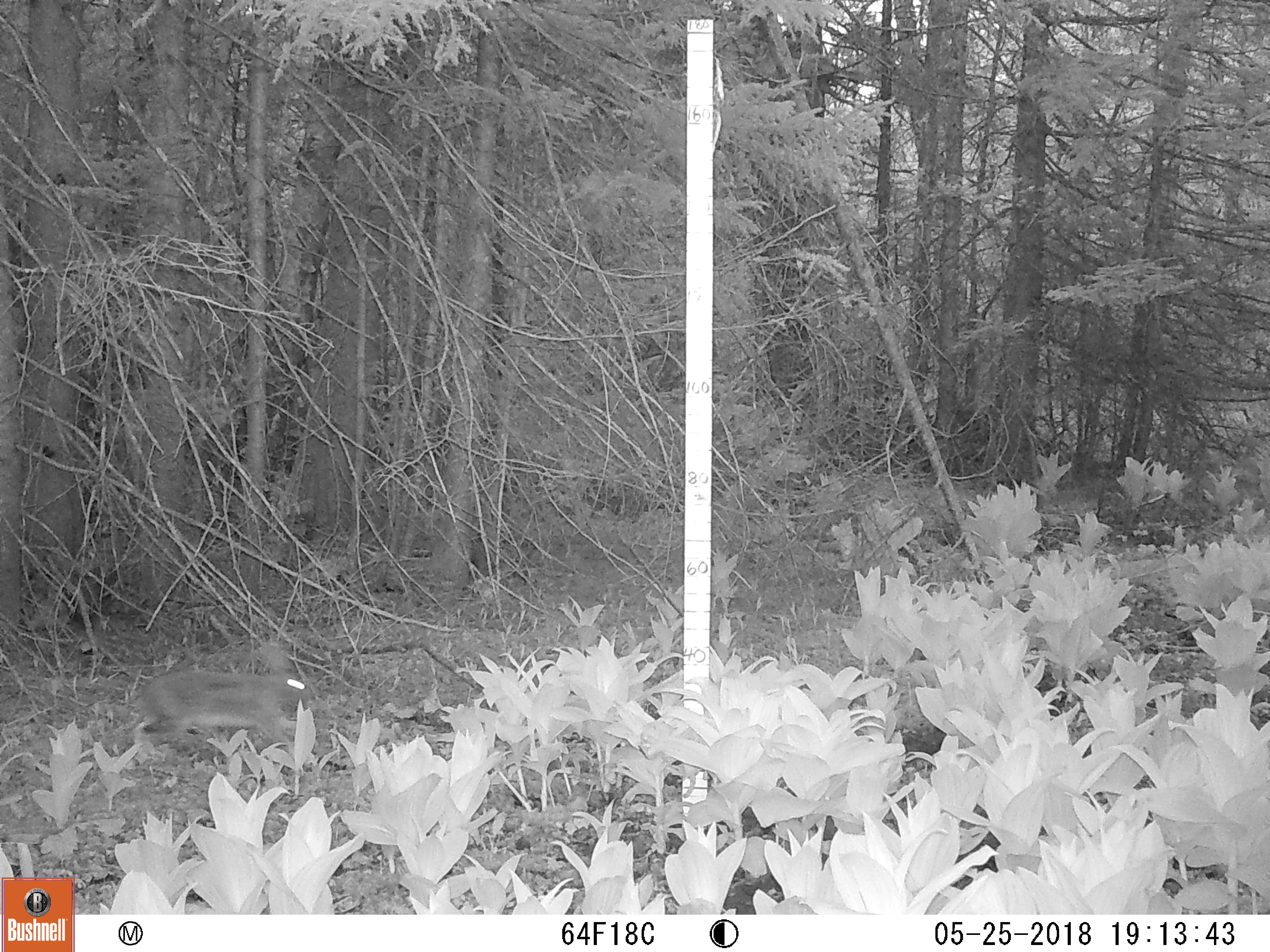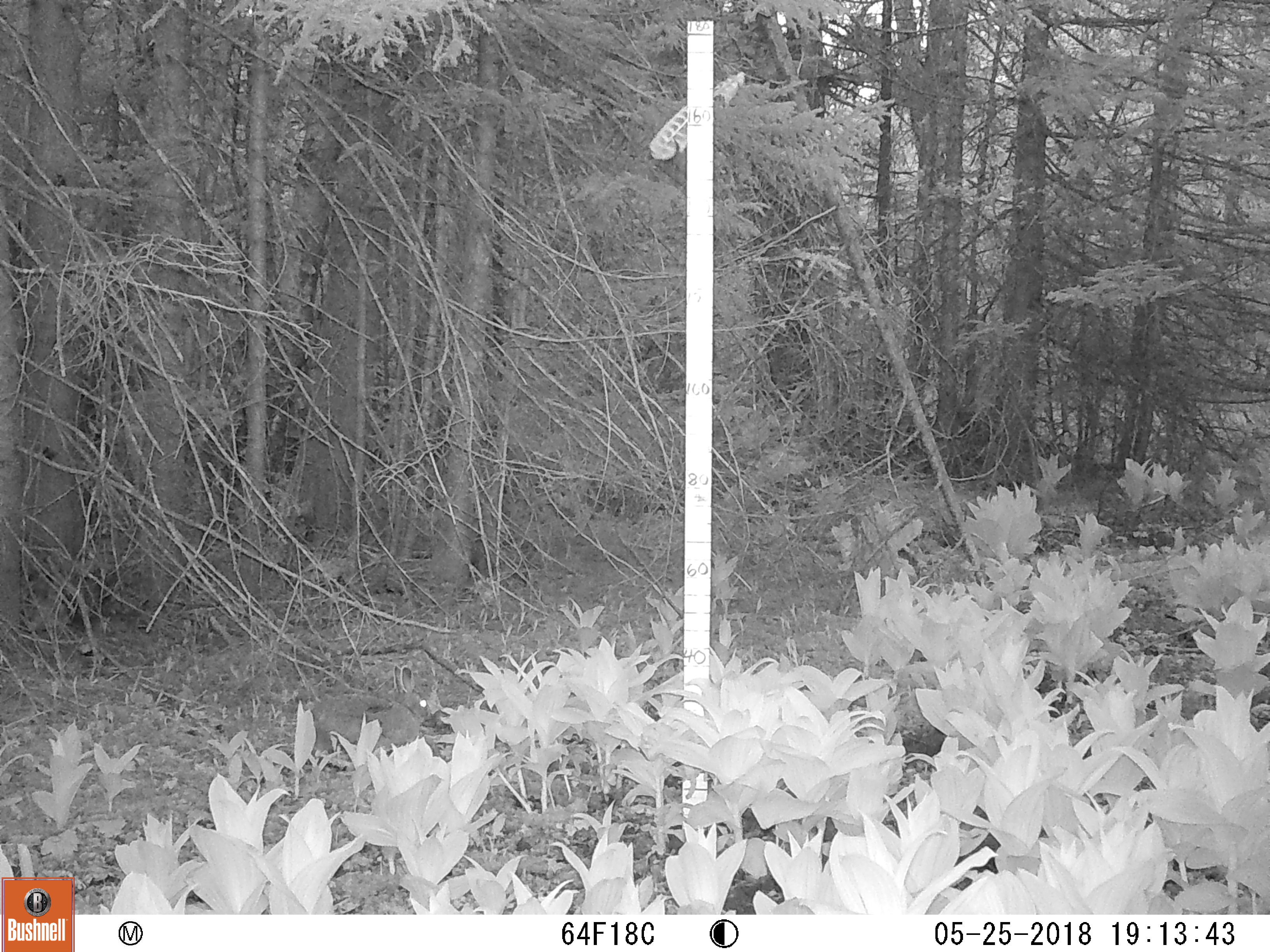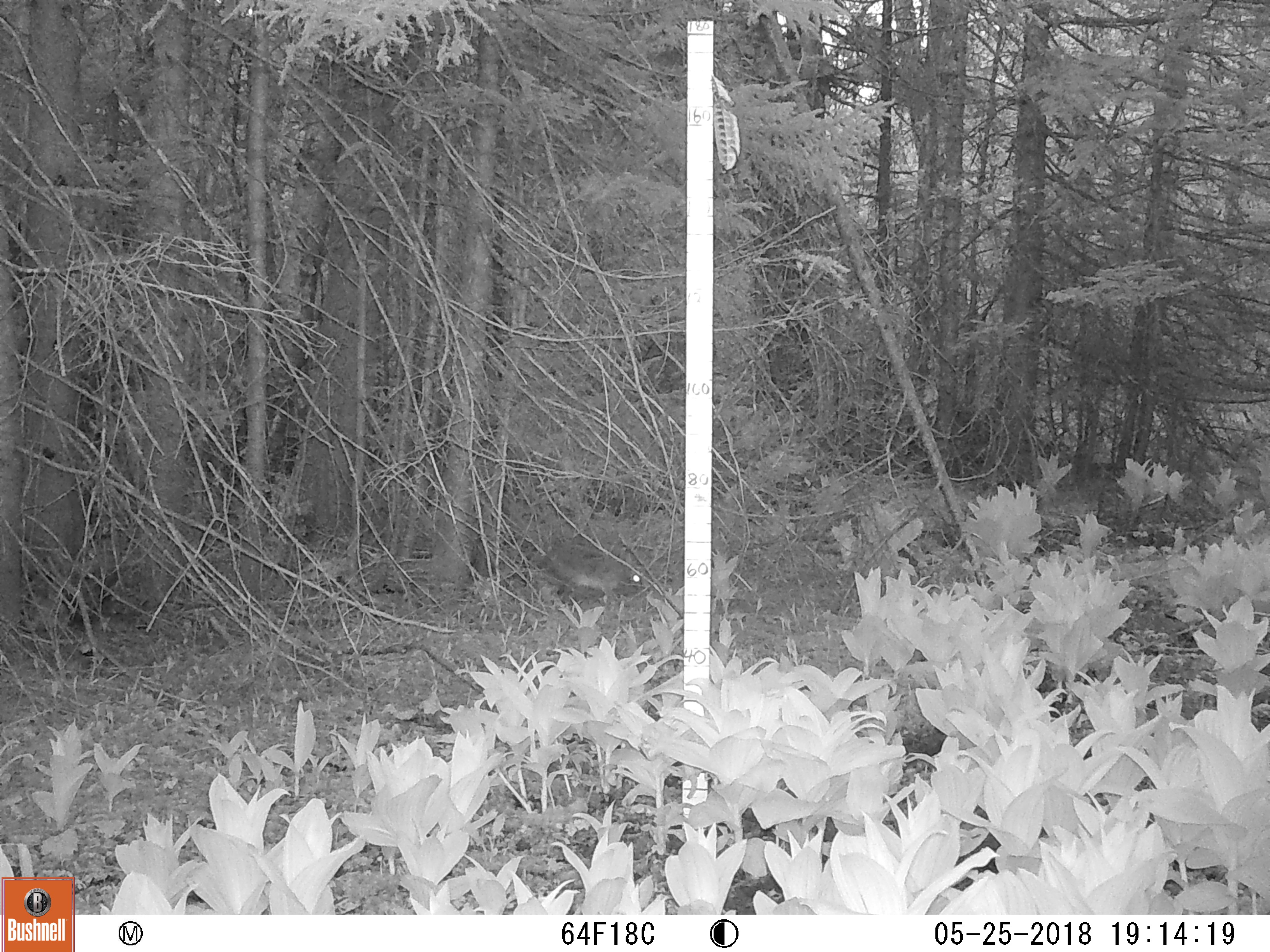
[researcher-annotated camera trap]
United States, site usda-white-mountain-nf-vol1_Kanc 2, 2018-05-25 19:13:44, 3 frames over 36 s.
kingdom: Animalia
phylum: Chordata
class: Mammalia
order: Lagomorpha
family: Leporidae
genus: Lepus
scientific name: Lepus americanus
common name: snowshoe hare